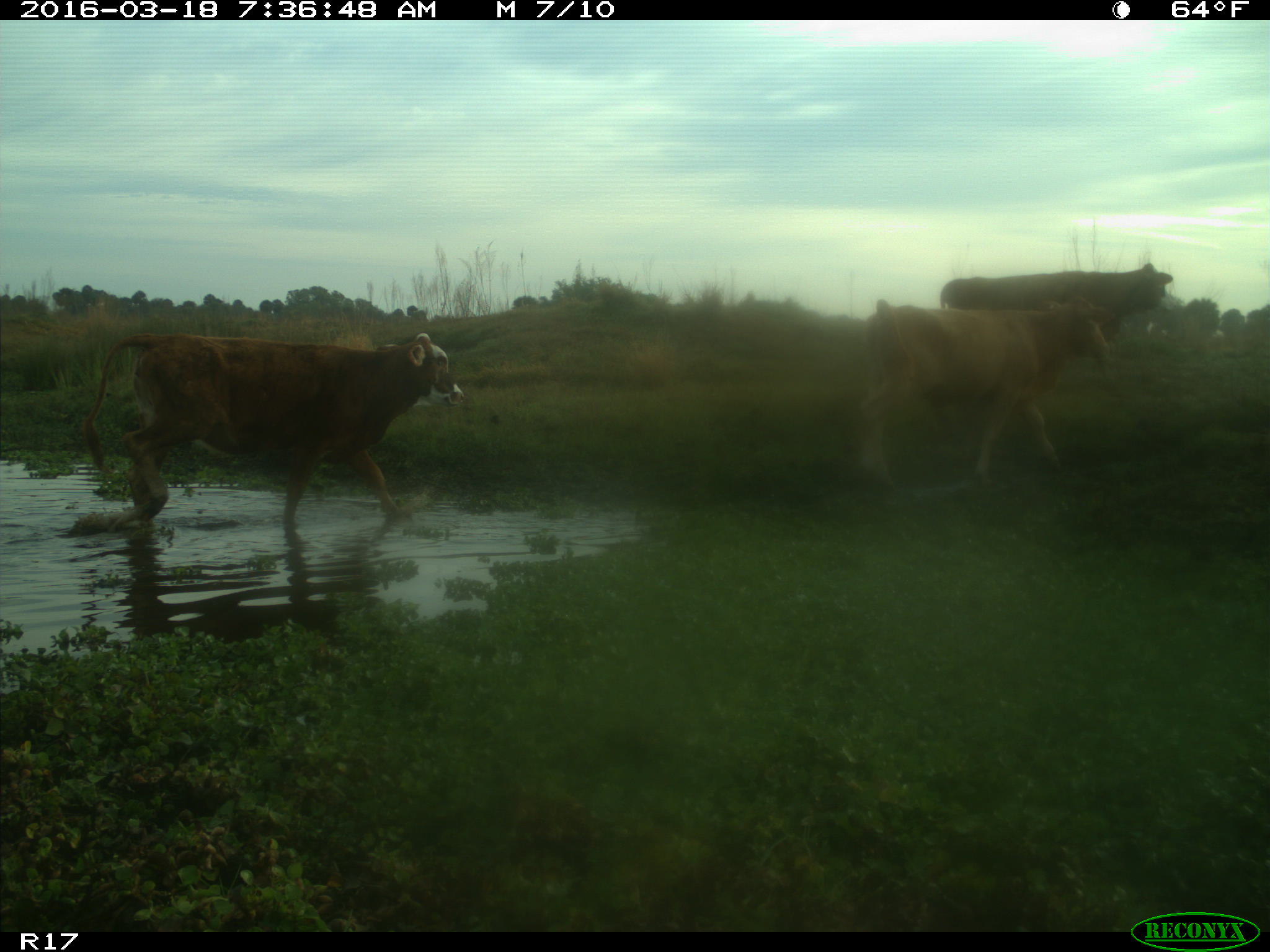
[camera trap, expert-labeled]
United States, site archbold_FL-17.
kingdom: Animalia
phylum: Chordata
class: Mammalia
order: Artiodactyla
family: Bovidae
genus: Bos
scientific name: Bos taurus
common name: domestic cow